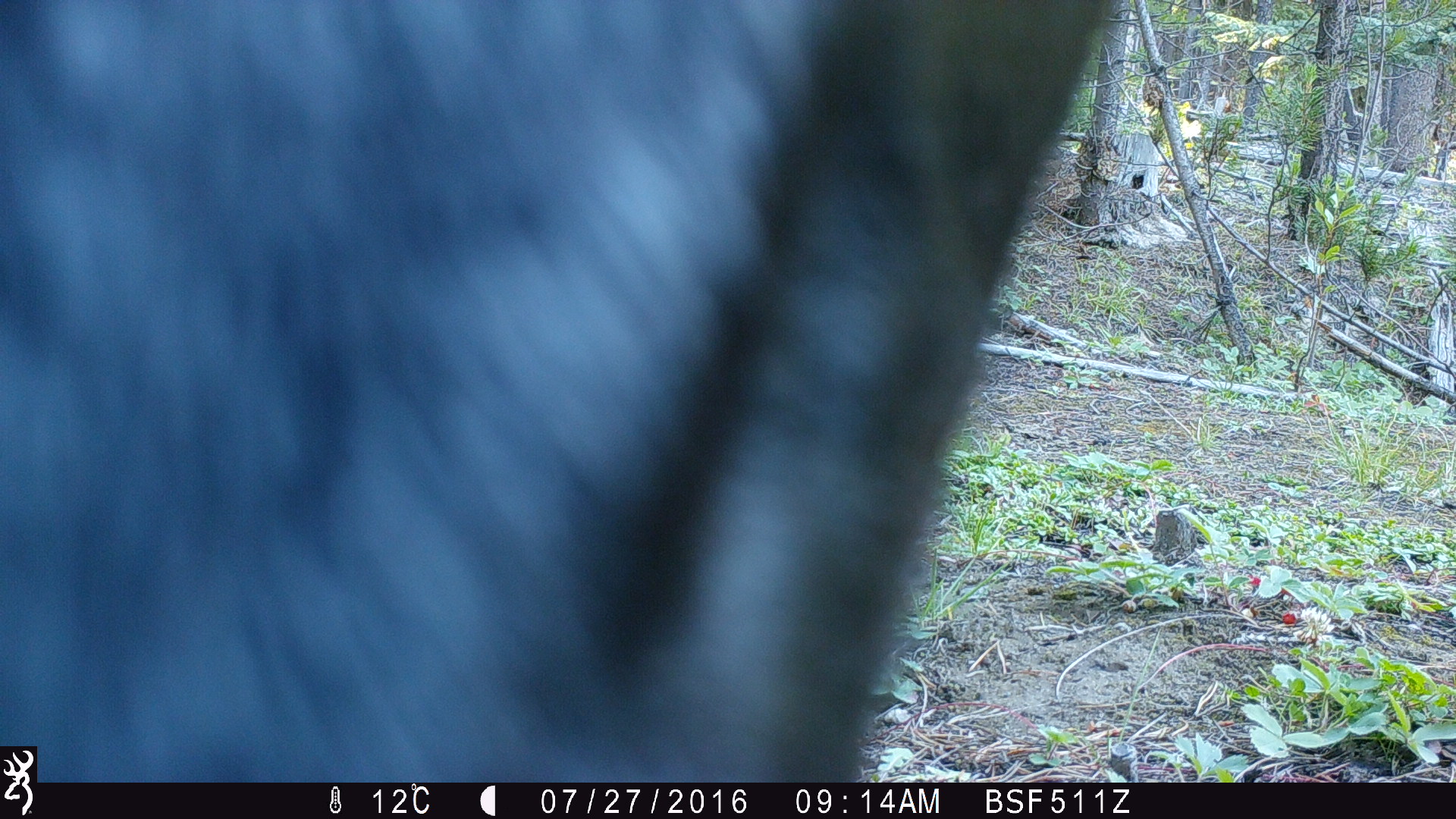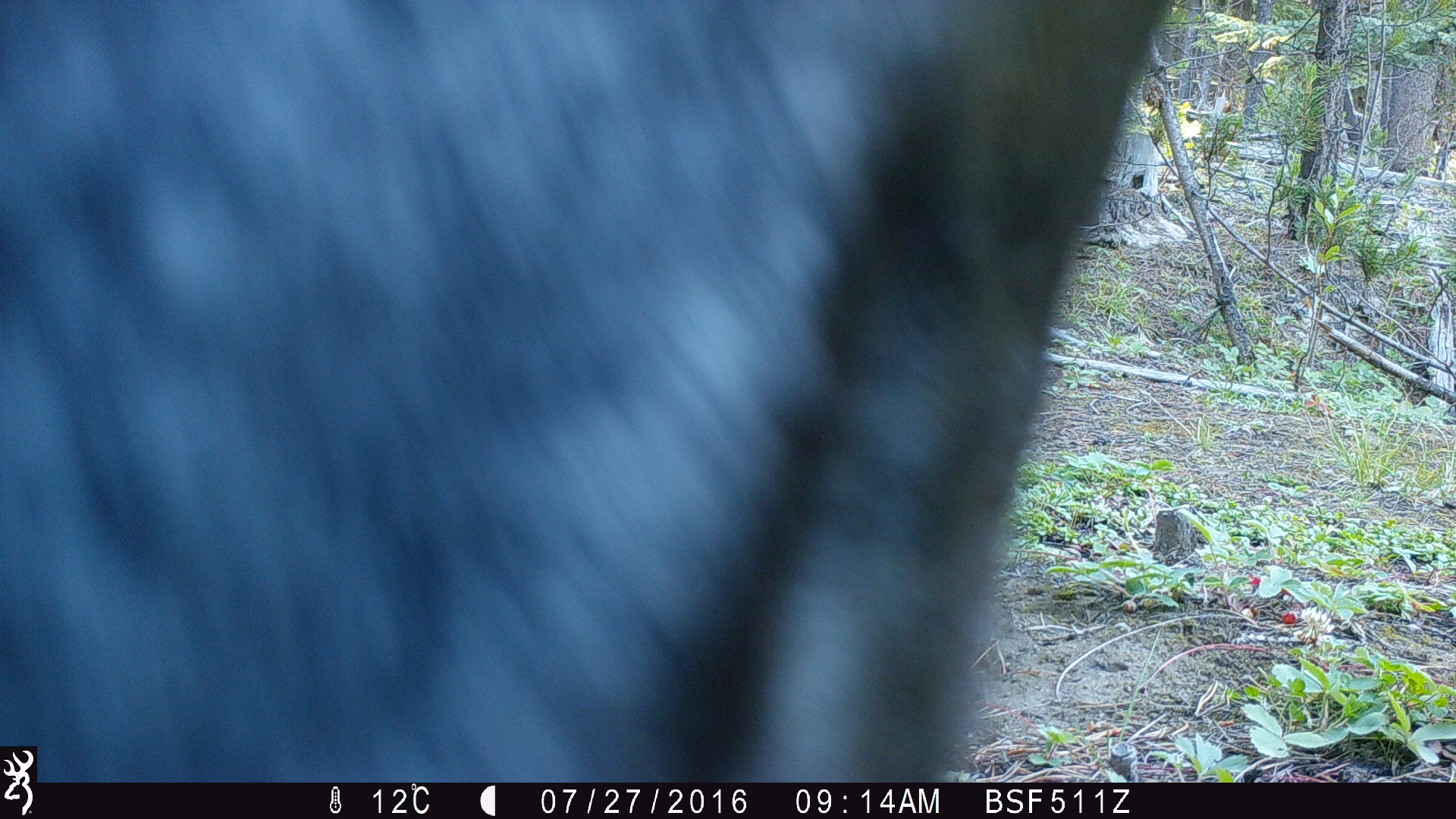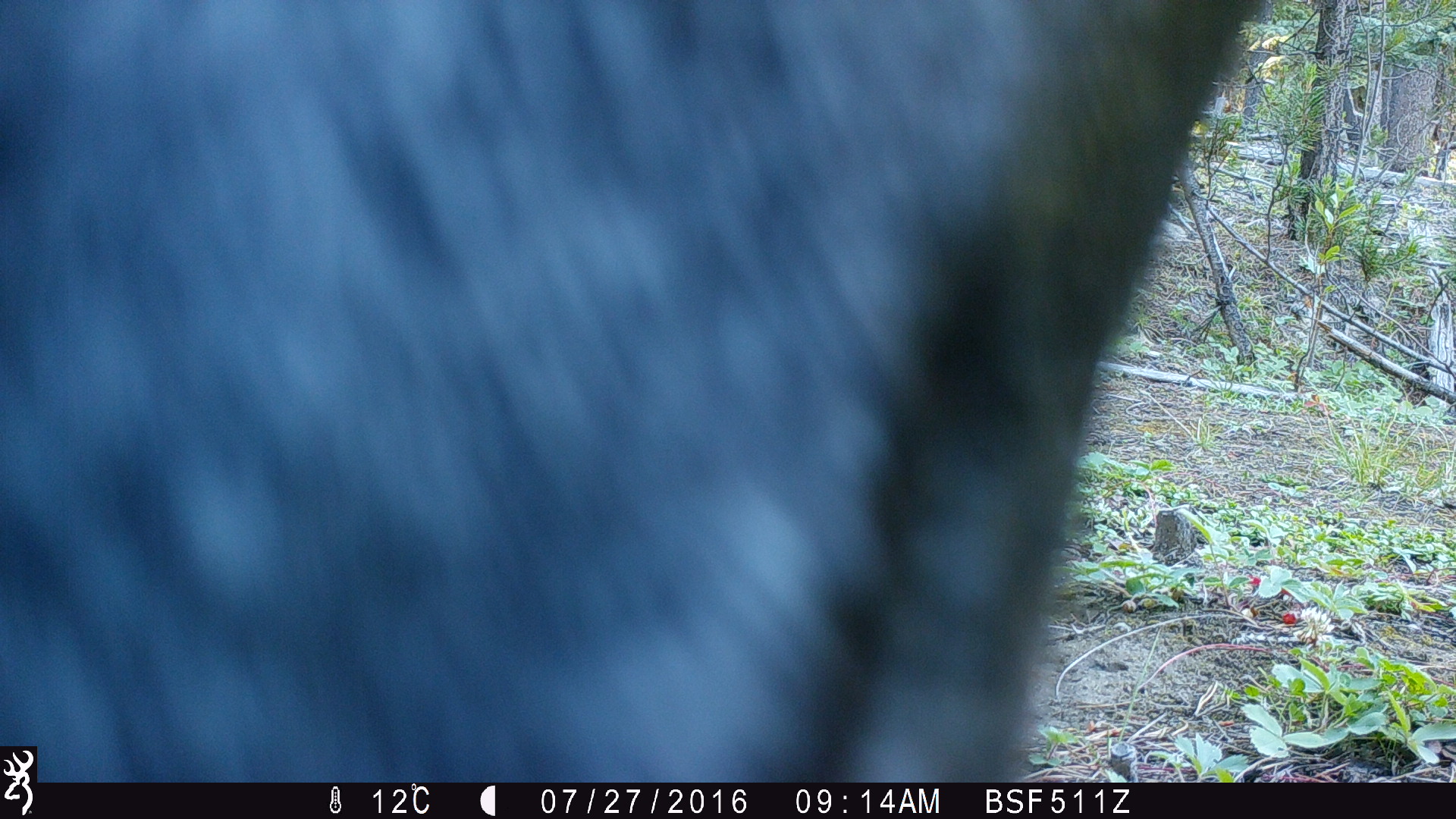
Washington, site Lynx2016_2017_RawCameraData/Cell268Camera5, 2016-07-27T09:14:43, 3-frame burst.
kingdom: Animalia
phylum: Chordata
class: Mammalia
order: Artiodactyla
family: Bovidae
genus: Bos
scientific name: Bos taurus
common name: domestic cattle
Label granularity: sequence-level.